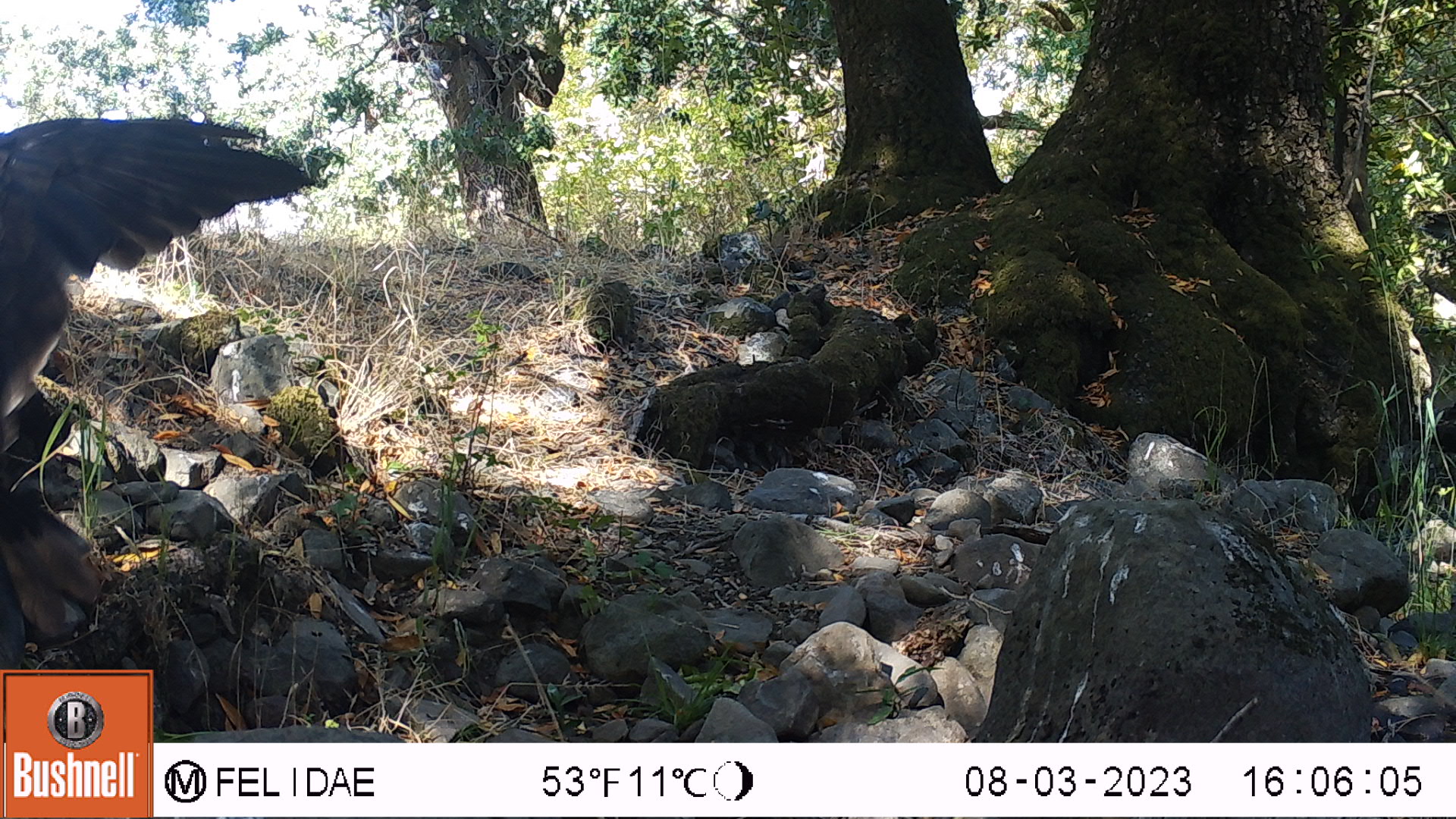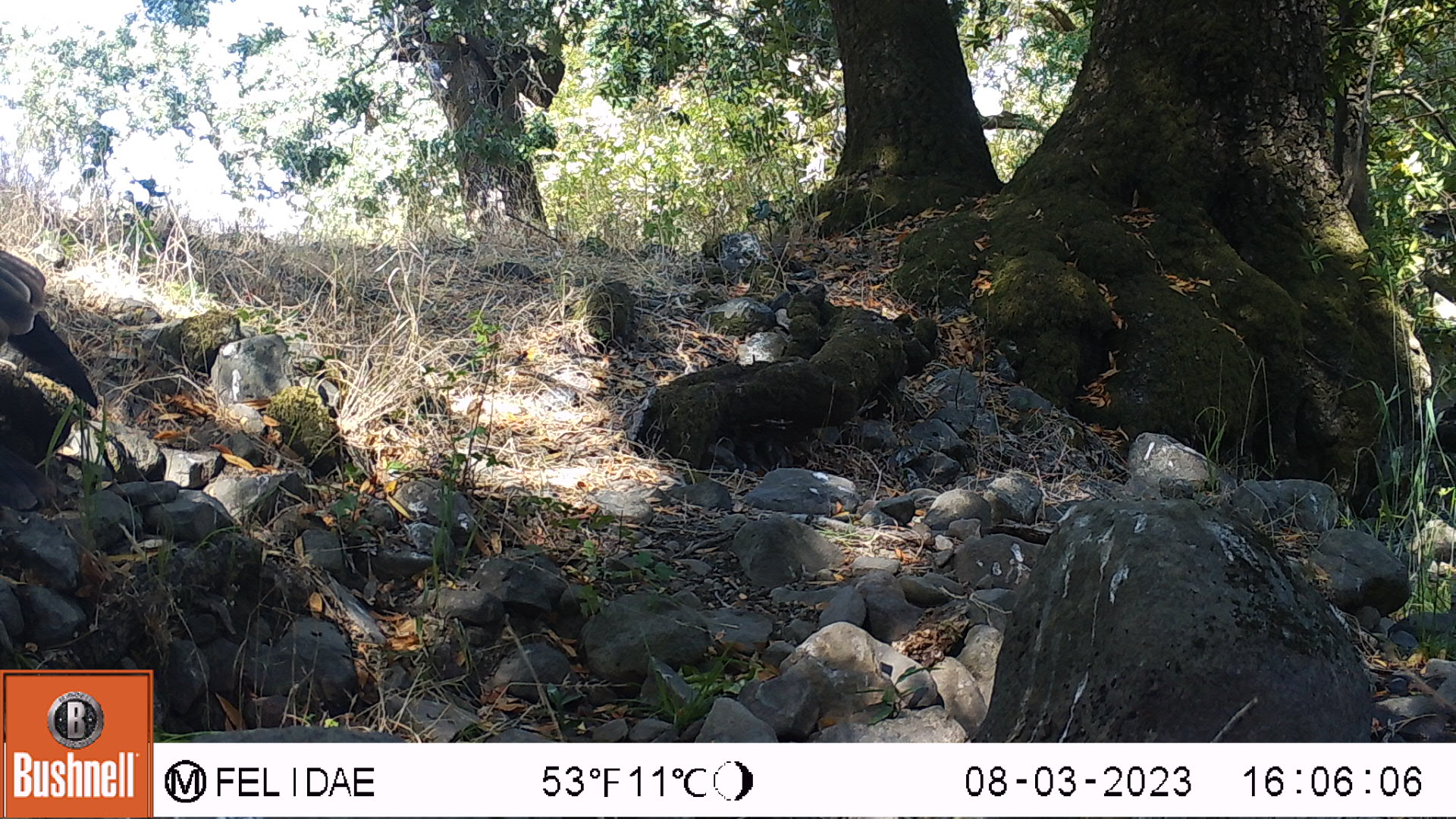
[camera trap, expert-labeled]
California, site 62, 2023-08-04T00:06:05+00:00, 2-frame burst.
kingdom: Animalia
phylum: Chordata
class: Aves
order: Cathartiformes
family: Cathartidae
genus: Cathartes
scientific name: Cathartes aura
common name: turkey vulture